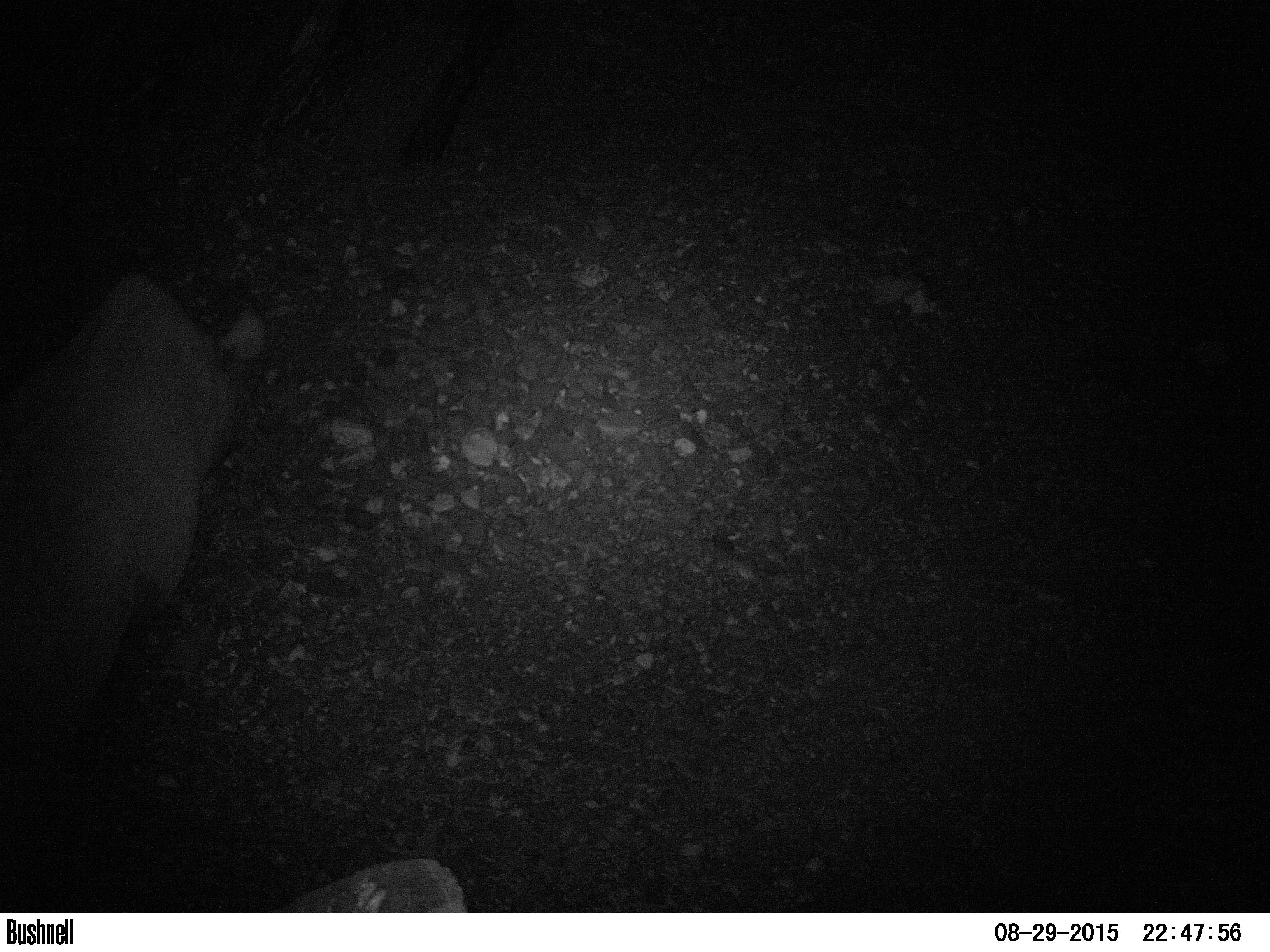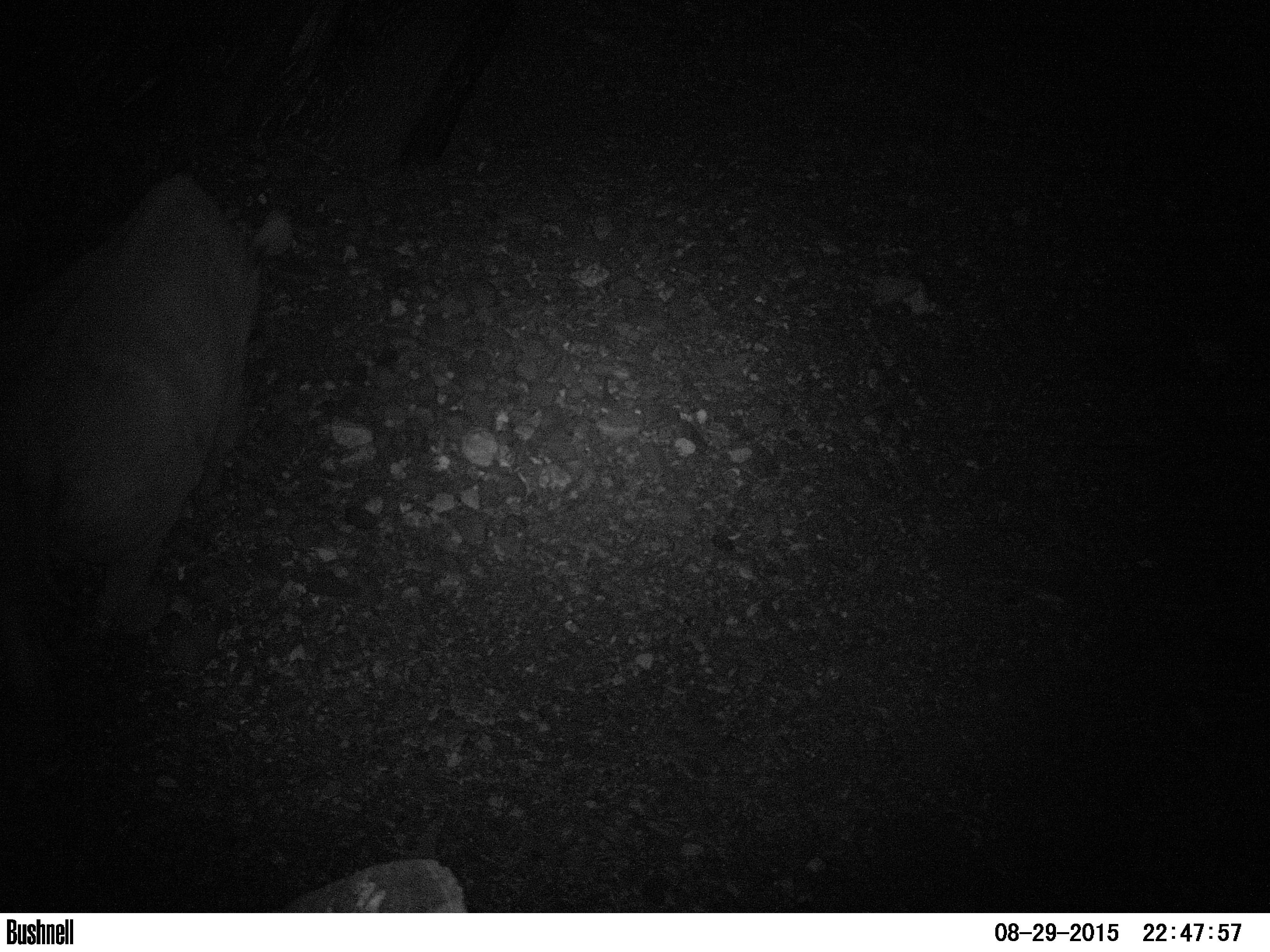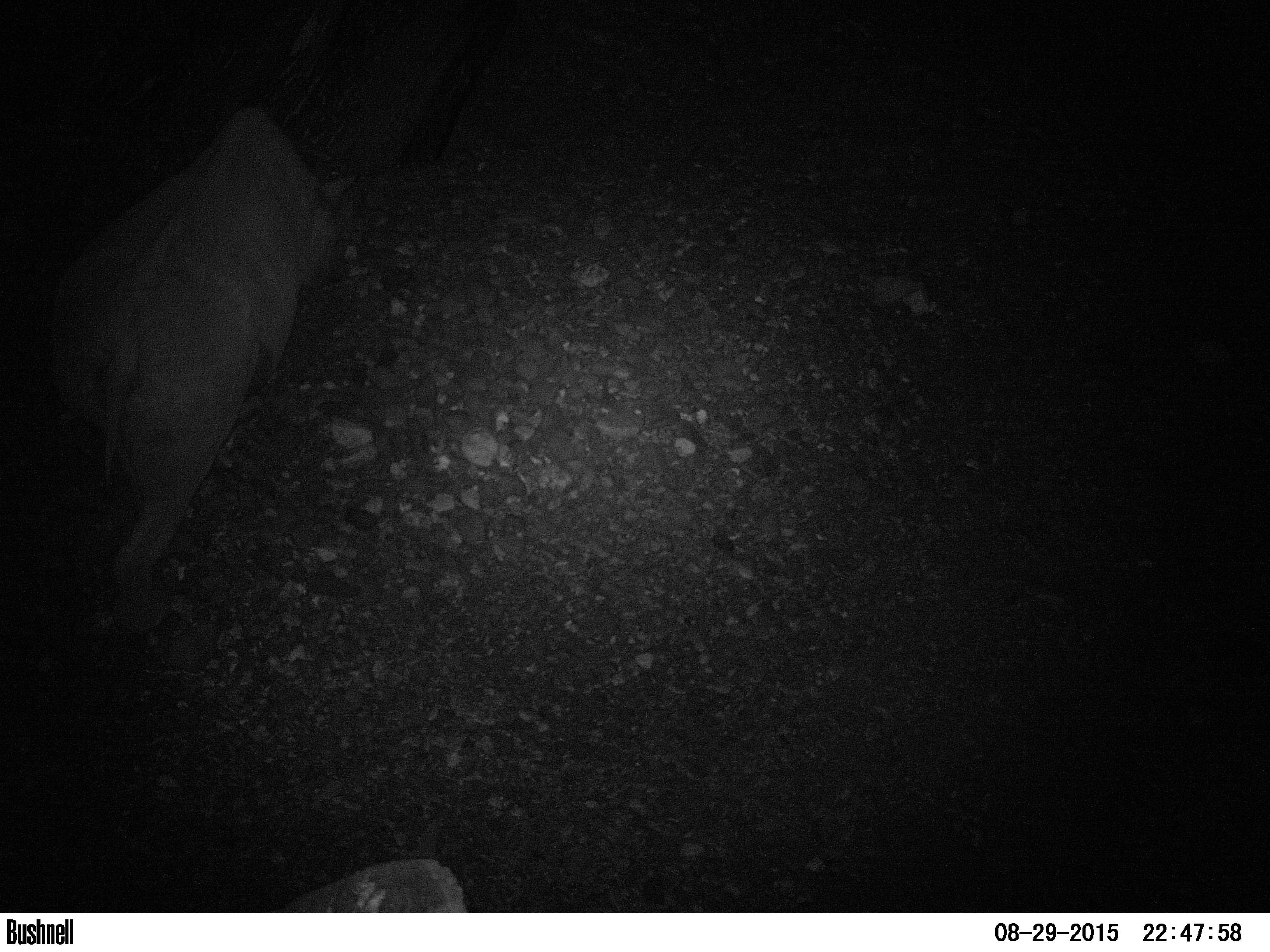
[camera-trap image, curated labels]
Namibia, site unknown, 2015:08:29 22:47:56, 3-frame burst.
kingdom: Animalia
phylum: Chordata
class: Mammalia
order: Perissodactyla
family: Rhinocerotidae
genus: Diceros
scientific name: Diceros bicornis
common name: black rhinoceros